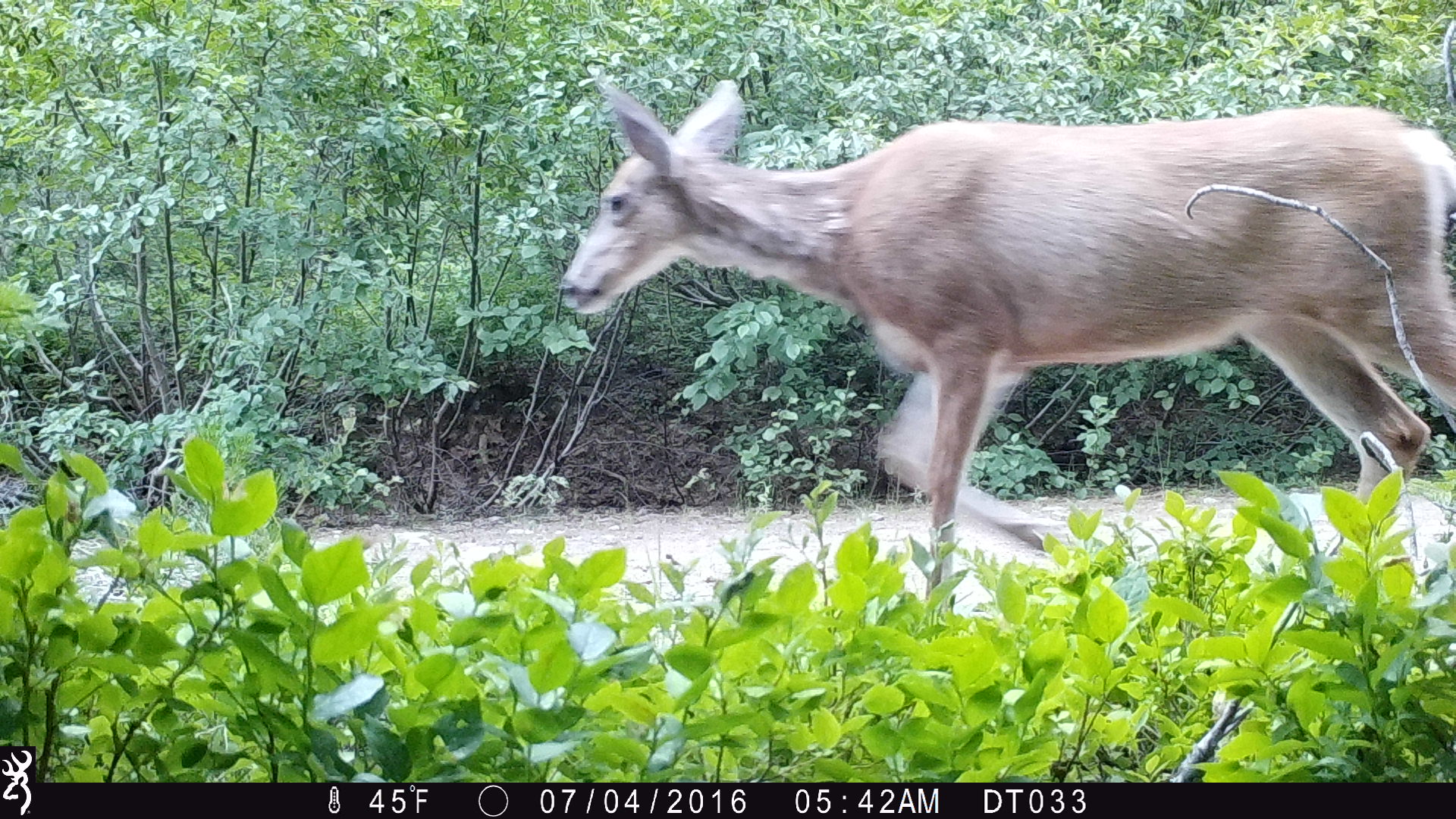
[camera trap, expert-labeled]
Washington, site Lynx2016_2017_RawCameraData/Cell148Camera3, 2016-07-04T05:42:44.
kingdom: Animalia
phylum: Chordata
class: Mammalia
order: Artiodactyla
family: Cervidae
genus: Odocoileus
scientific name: Odocoileus hemionus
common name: mule deer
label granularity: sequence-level